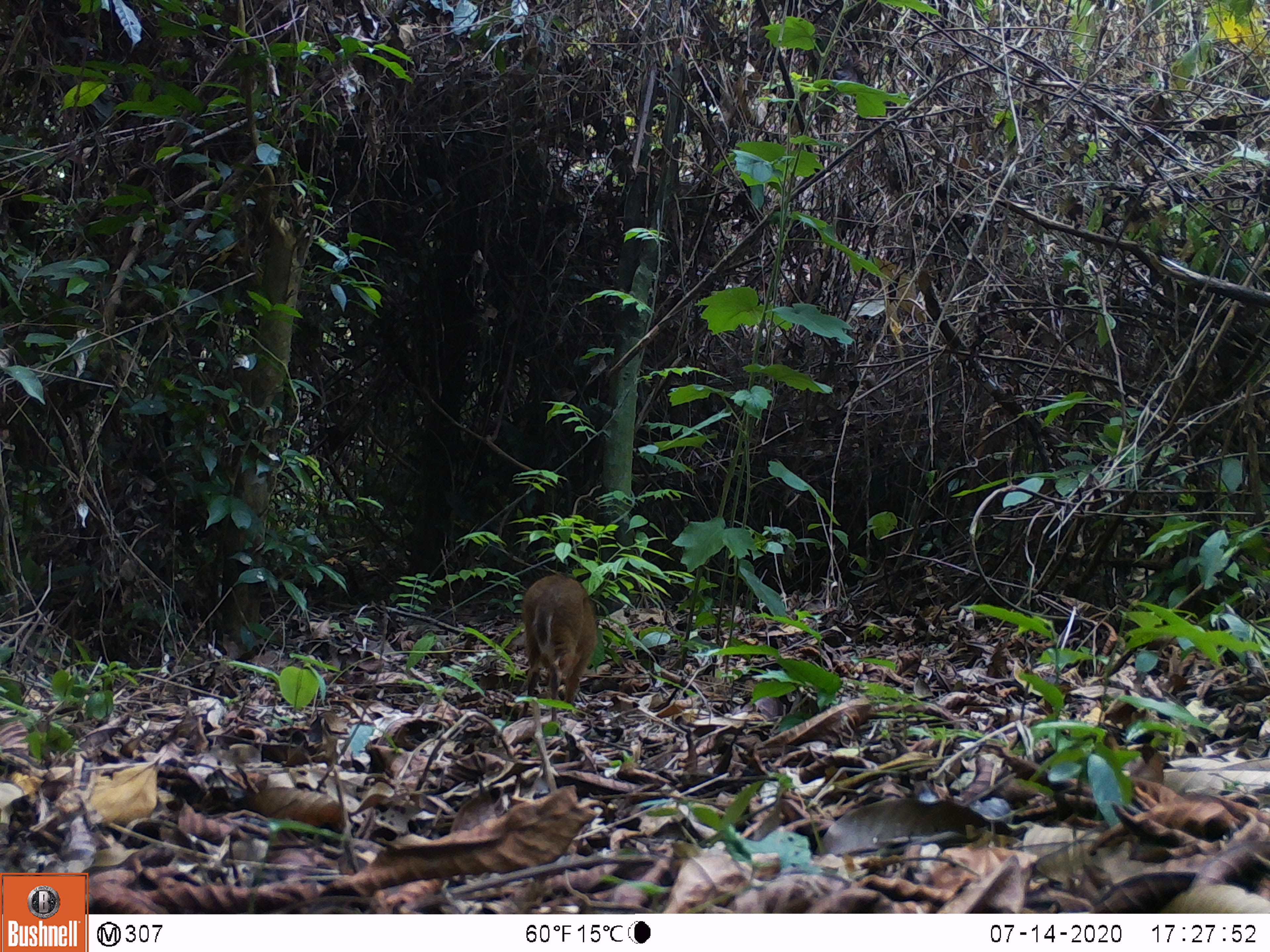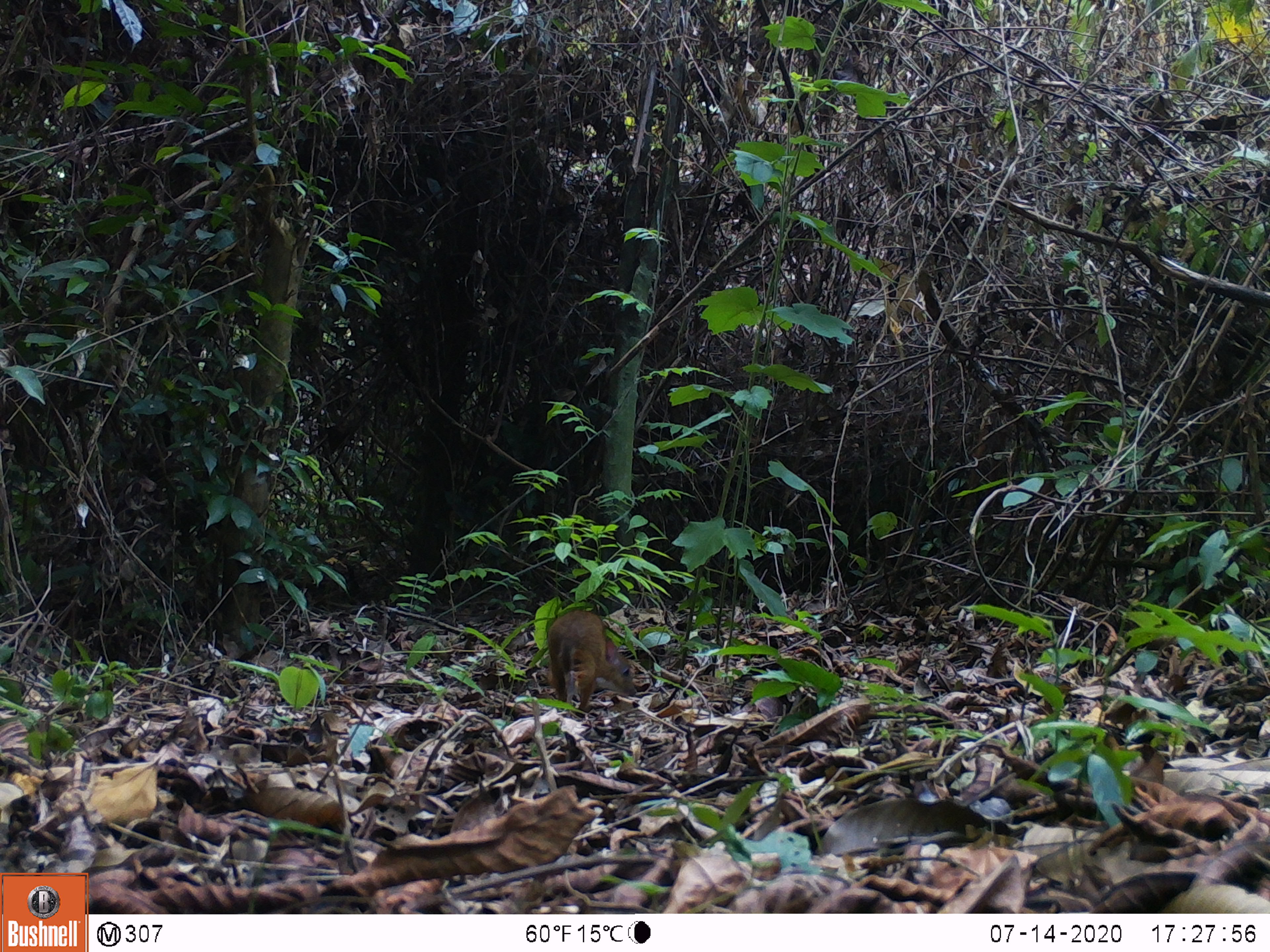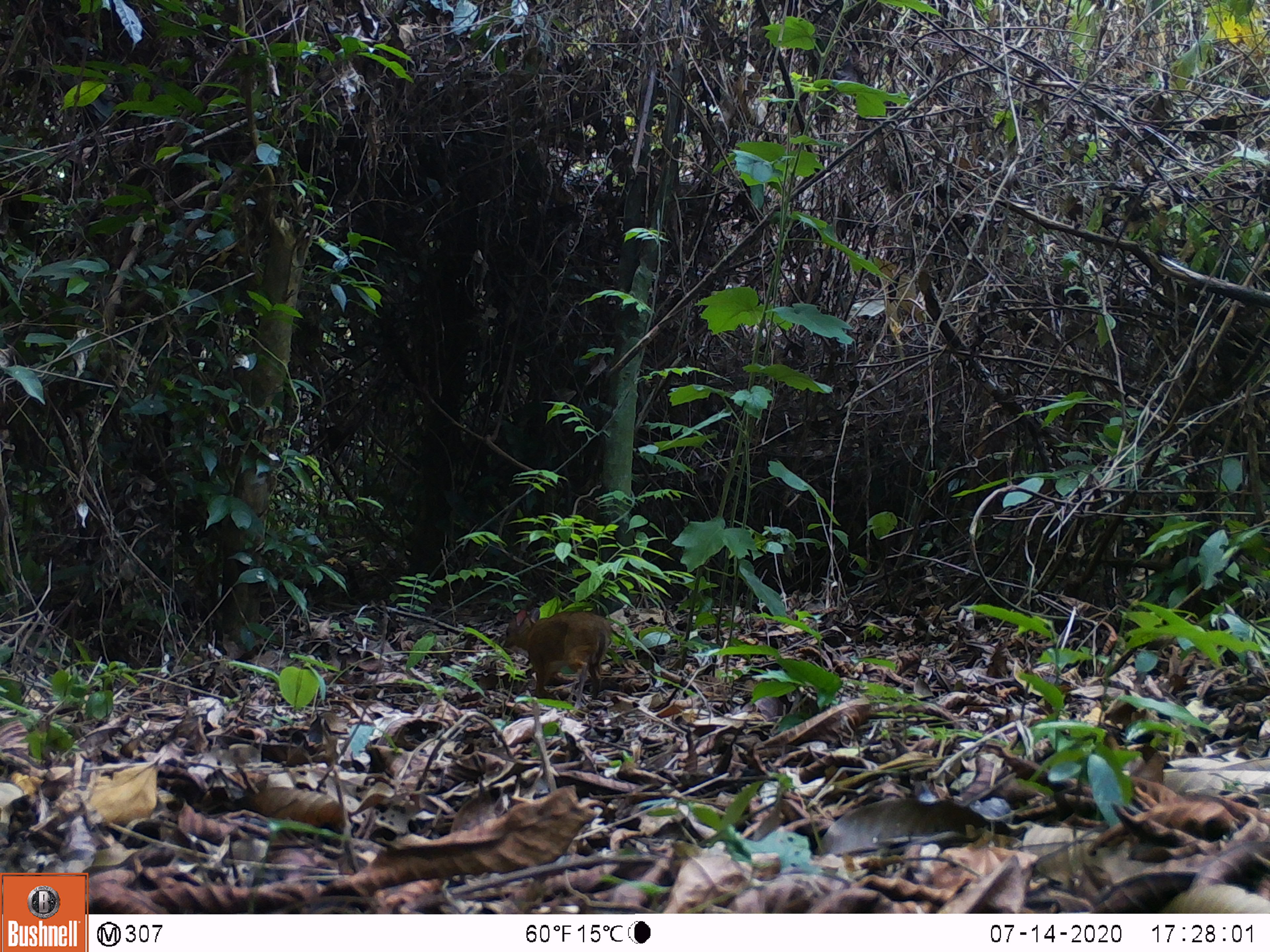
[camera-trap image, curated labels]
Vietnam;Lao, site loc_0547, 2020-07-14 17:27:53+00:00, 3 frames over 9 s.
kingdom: Animalia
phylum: Chordata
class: Mammalia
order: Artiodactyla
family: Tragulidae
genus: Moschiola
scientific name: Moschiola meminna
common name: chevrotain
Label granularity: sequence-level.